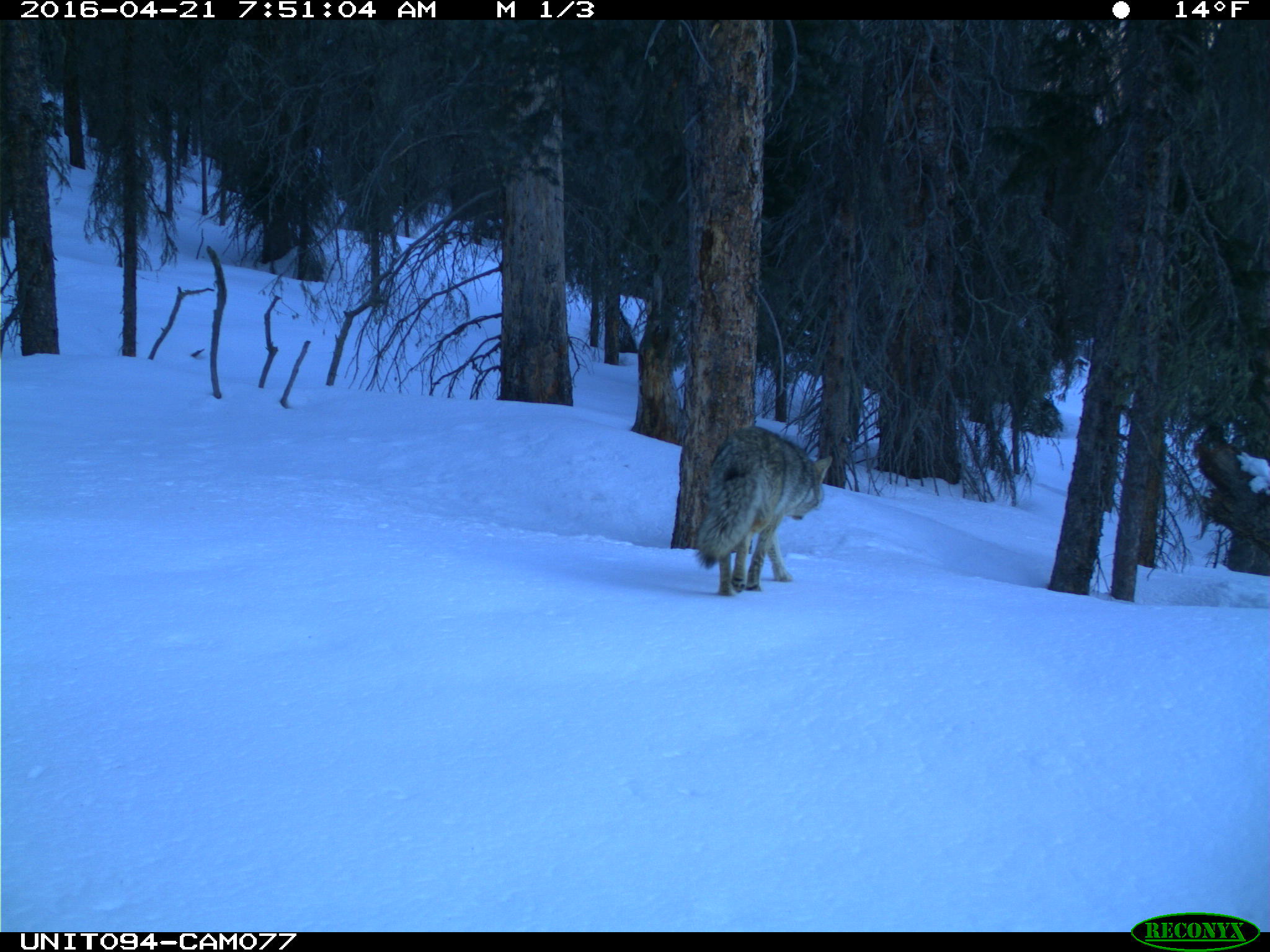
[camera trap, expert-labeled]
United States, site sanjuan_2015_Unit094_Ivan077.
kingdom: Animalia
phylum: Chordata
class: Mammalia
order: Carnivora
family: Canidae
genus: Canis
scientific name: Canis latrans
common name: coyote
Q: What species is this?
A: Canis latrans (coyote).